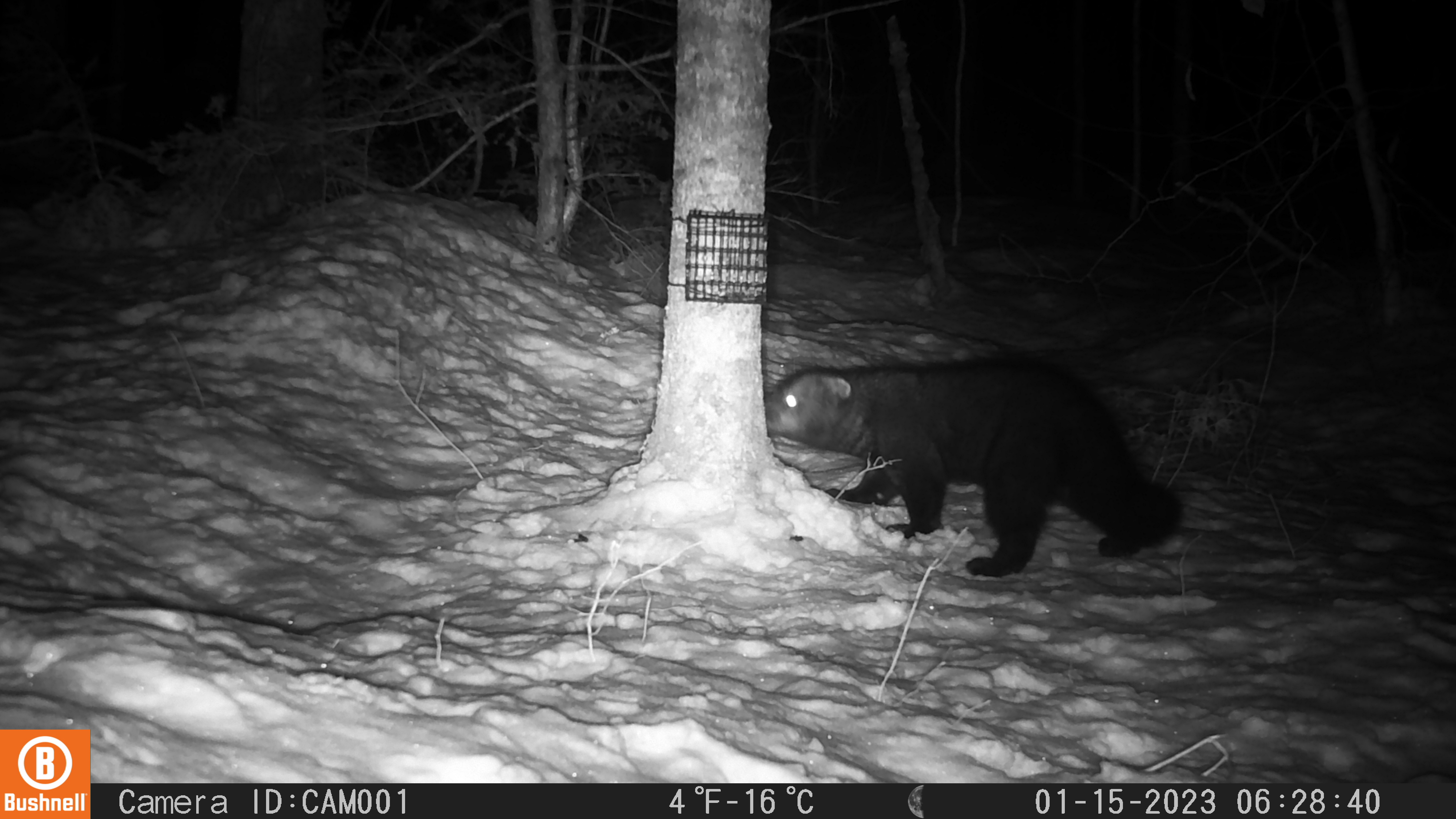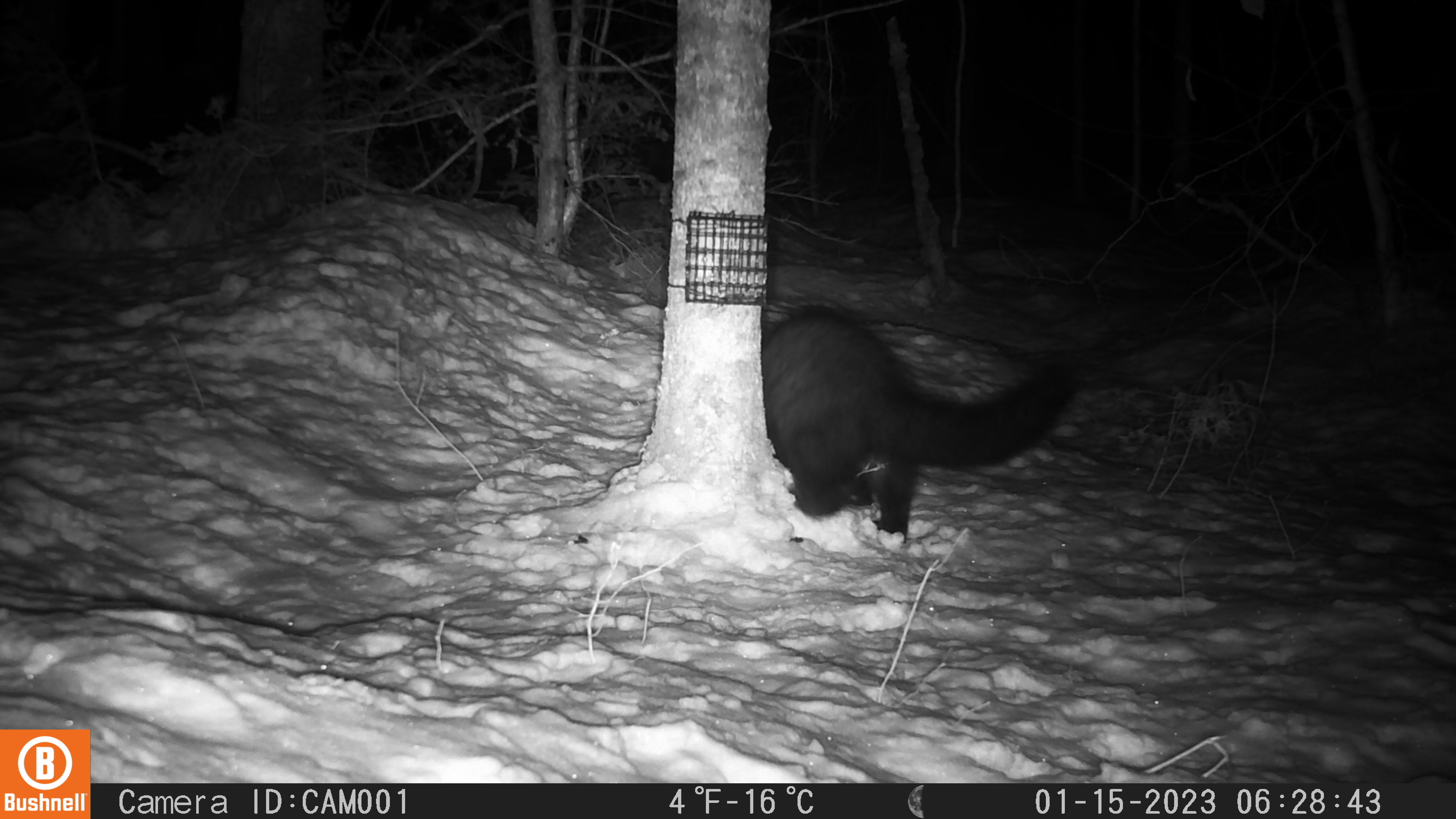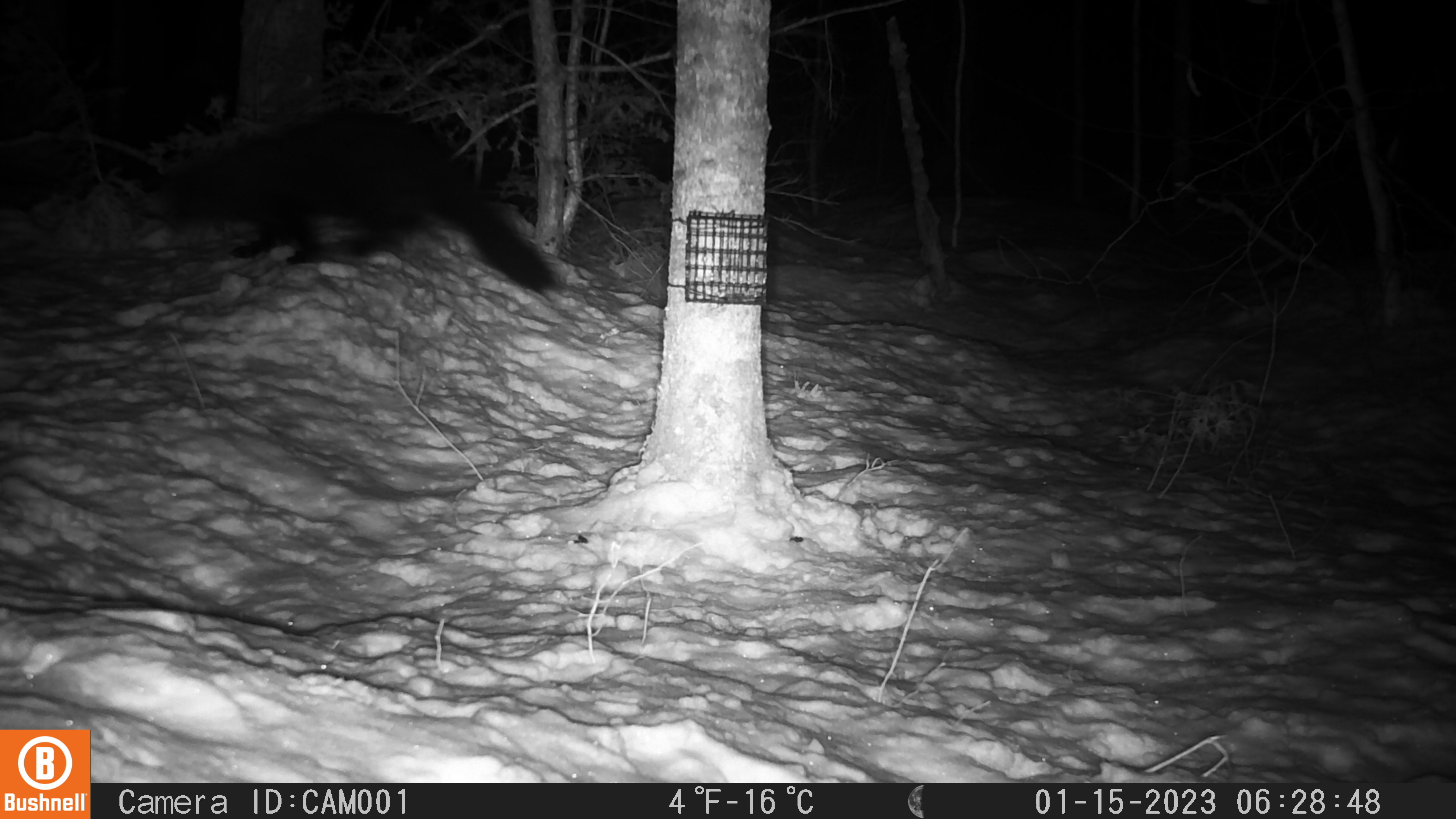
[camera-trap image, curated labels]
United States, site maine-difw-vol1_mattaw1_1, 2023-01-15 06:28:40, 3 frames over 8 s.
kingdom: Animalia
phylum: Chordata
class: Mammalia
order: Carnivora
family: Mustelidae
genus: Pekania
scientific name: Pekania pennanti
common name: fisher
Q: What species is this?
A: Fisher (Pekania pennanti).